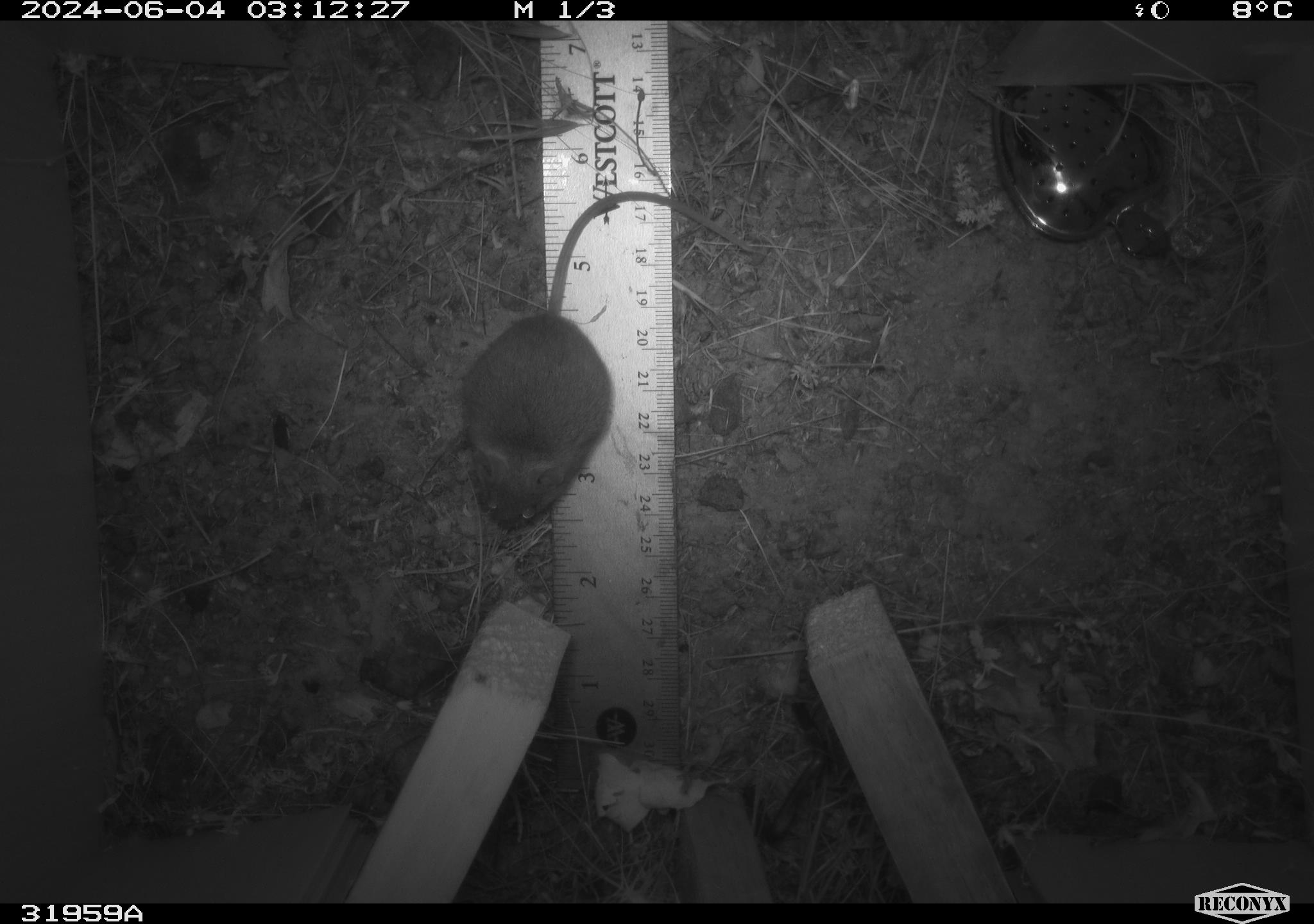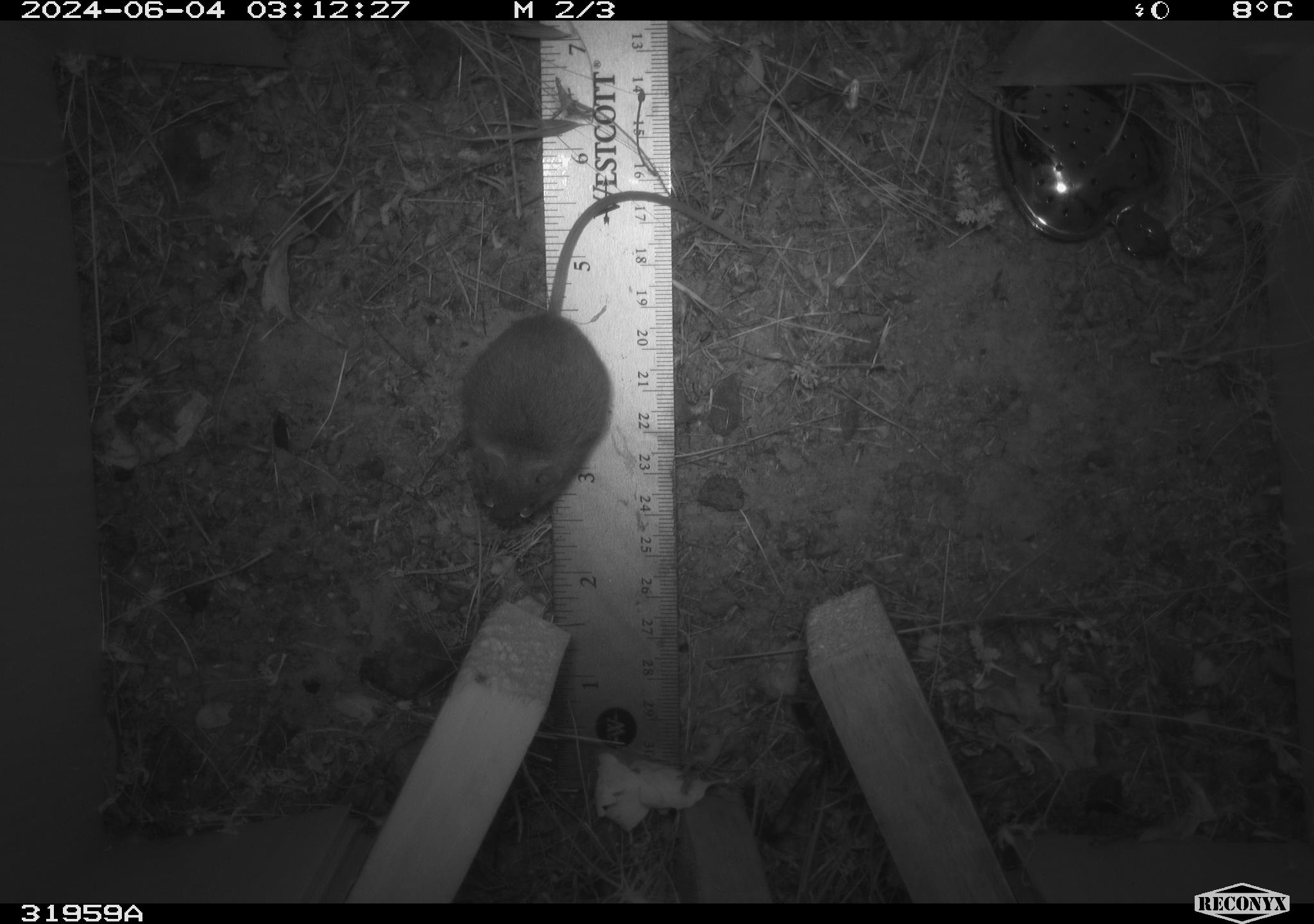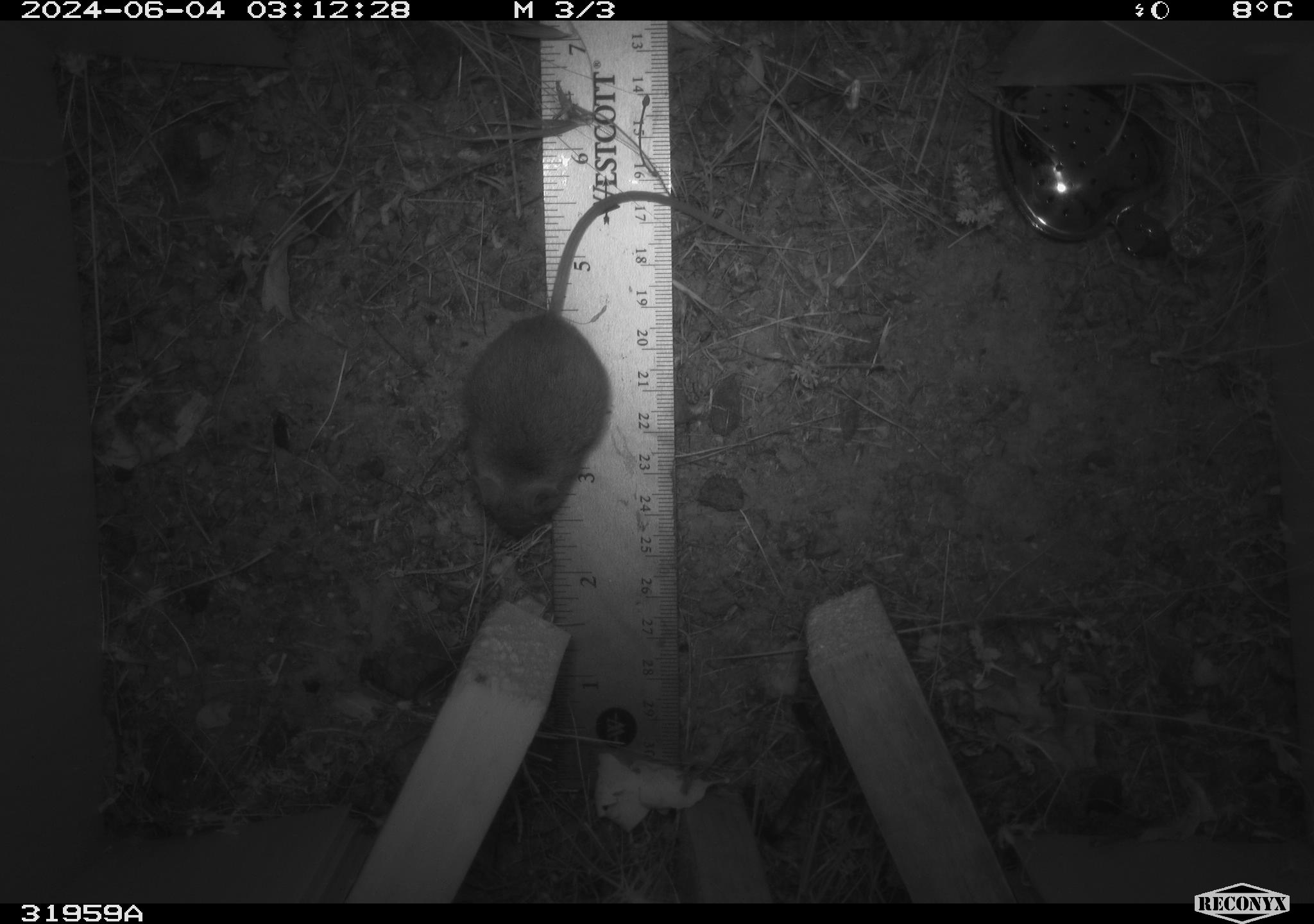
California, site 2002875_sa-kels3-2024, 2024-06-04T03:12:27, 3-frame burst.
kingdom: Animalia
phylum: Chordata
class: Mammalia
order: Rodentia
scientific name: Rodentia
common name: rodent